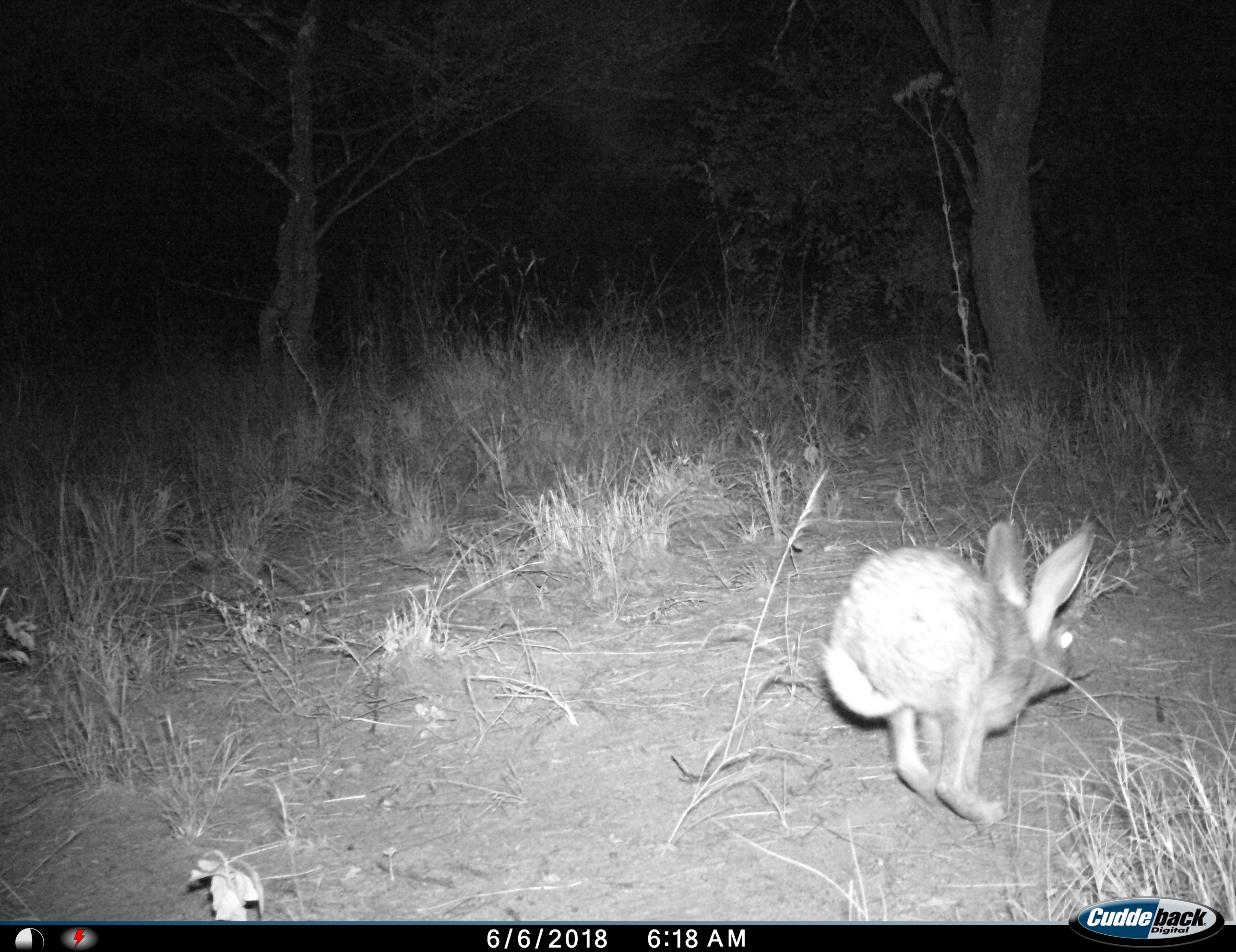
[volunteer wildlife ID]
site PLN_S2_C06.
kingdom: Animalia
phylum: Chordata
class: Mammalia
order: Lagomorpha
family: Leporidae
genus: Lepus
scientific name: Lepus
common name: hare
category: hareunknown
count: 1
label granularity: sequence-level